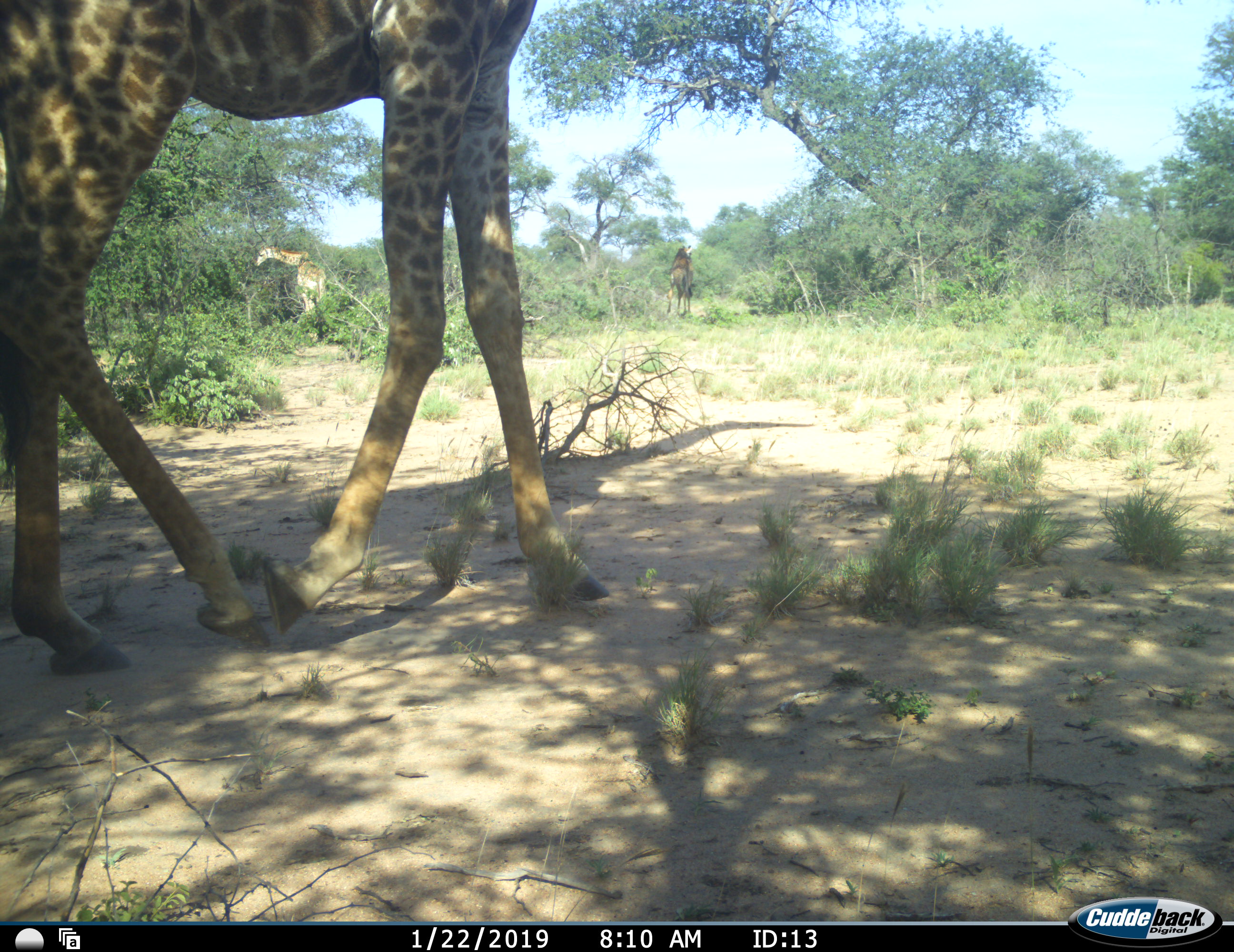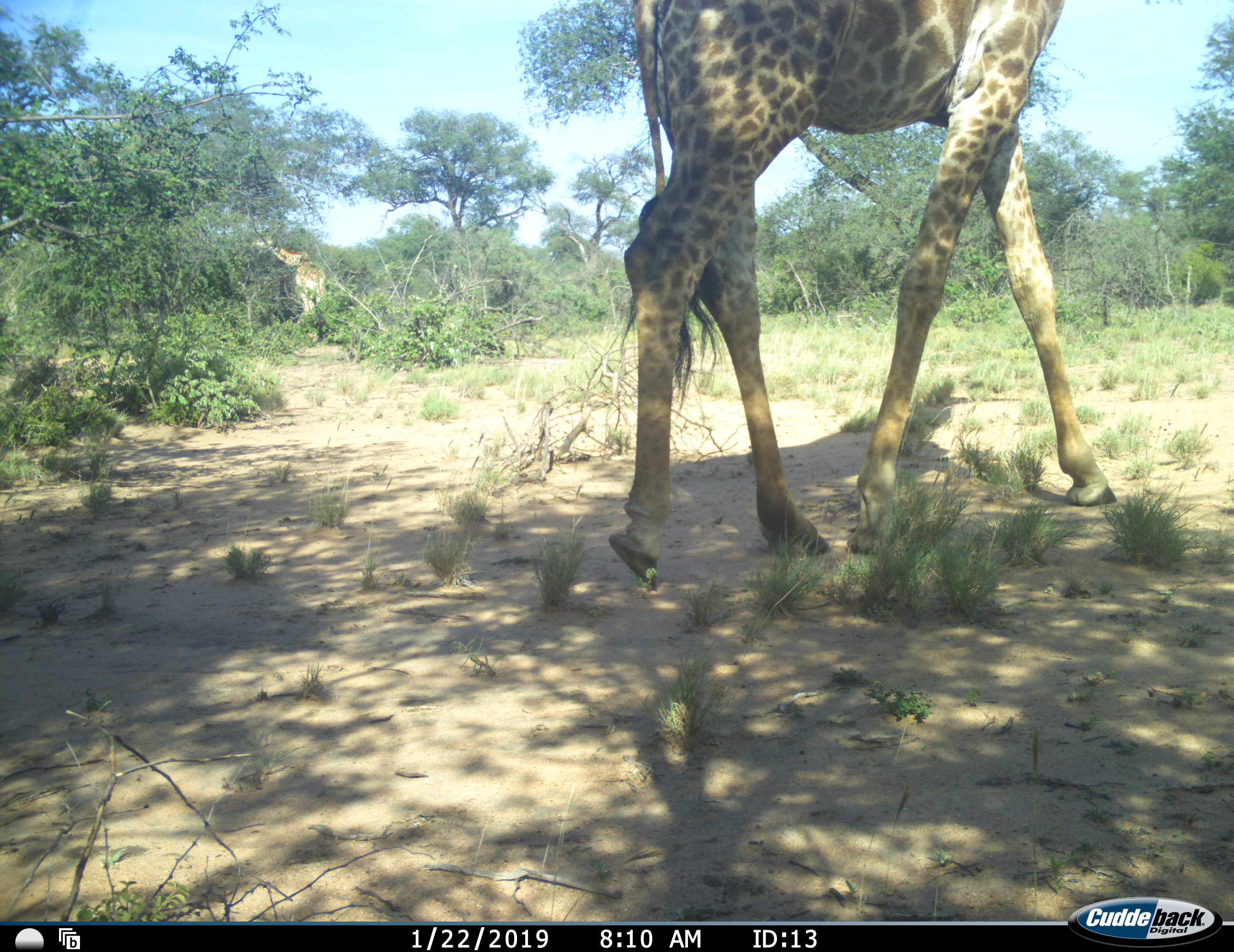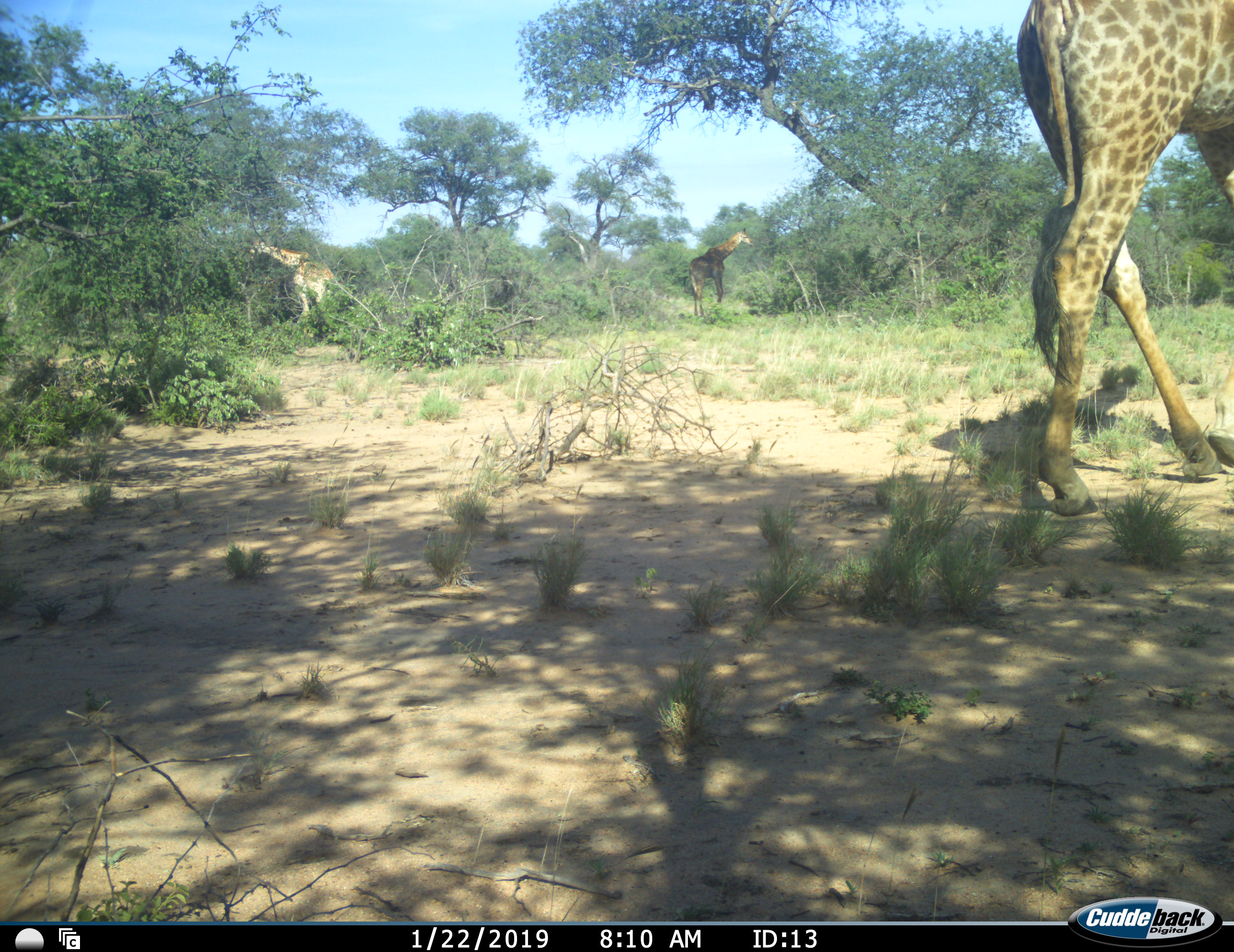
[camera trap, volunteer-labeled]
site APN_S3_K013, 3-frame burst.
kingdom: Animalia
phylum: Chordata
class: Mammalia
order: Artiodactyla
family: Giraffidae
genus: Giraffa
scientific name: Giraffa camelopardalis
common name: giraffe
Giraffe (Giraffa camelopardalis), count 3. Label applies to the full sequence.